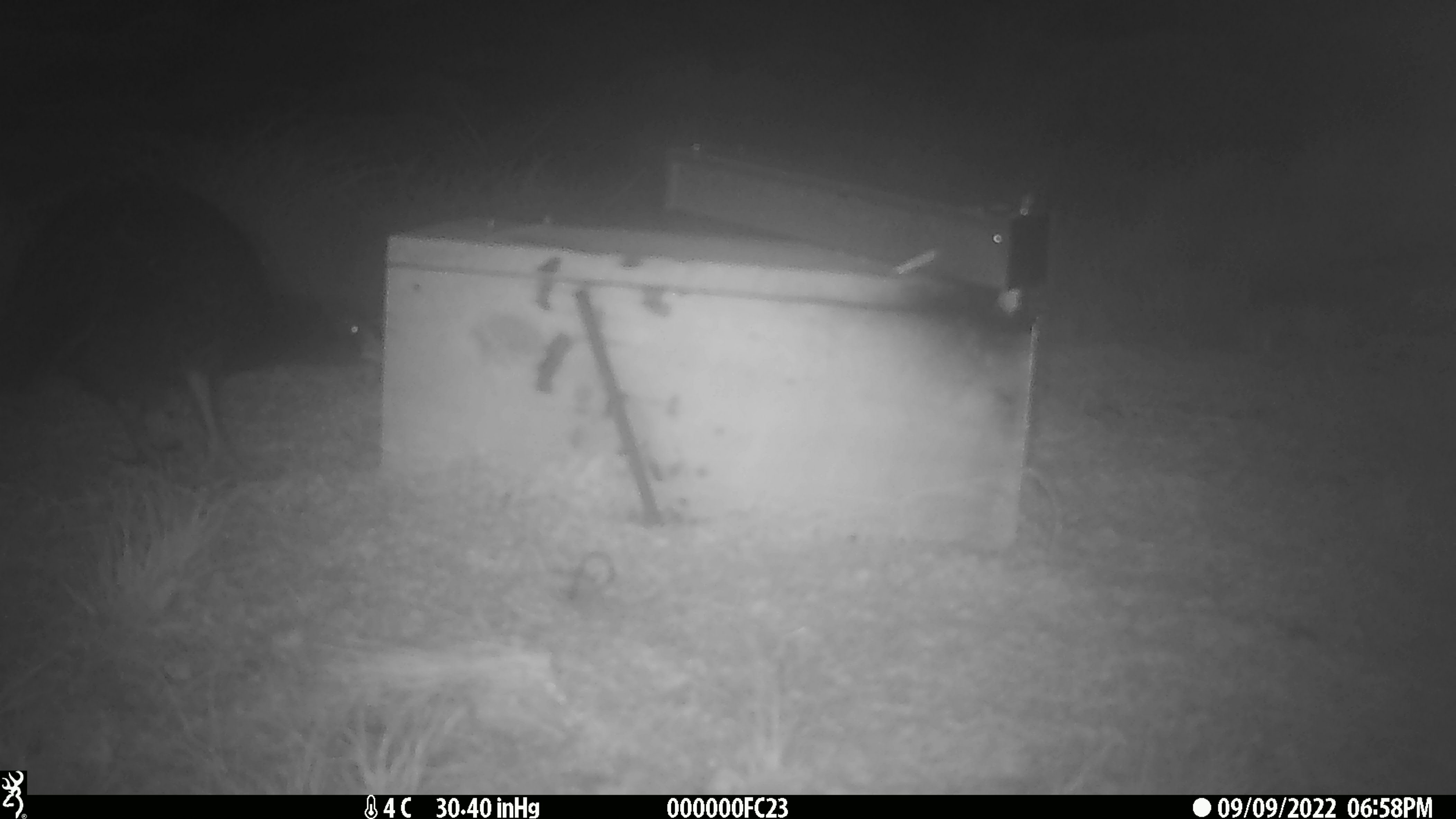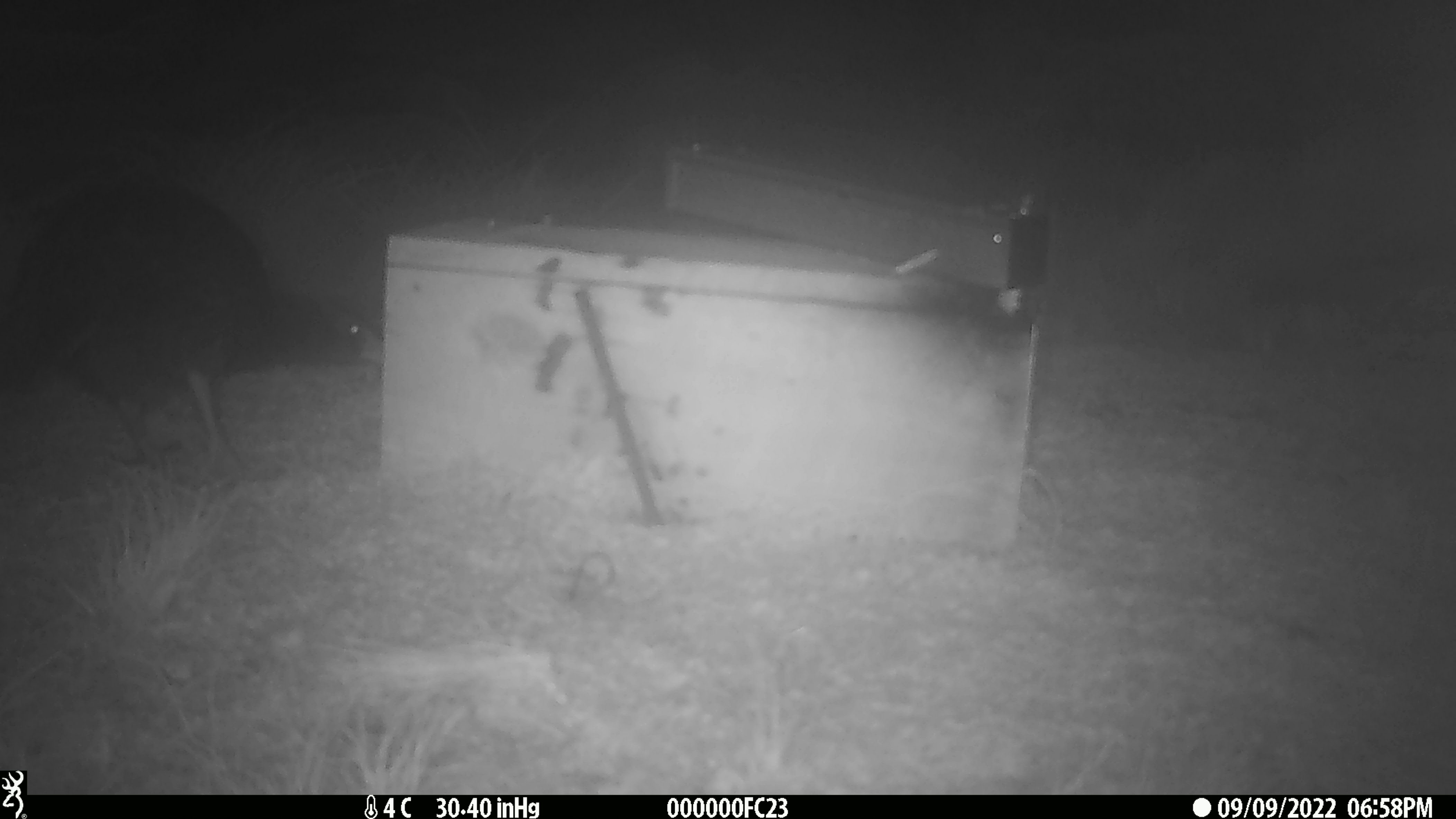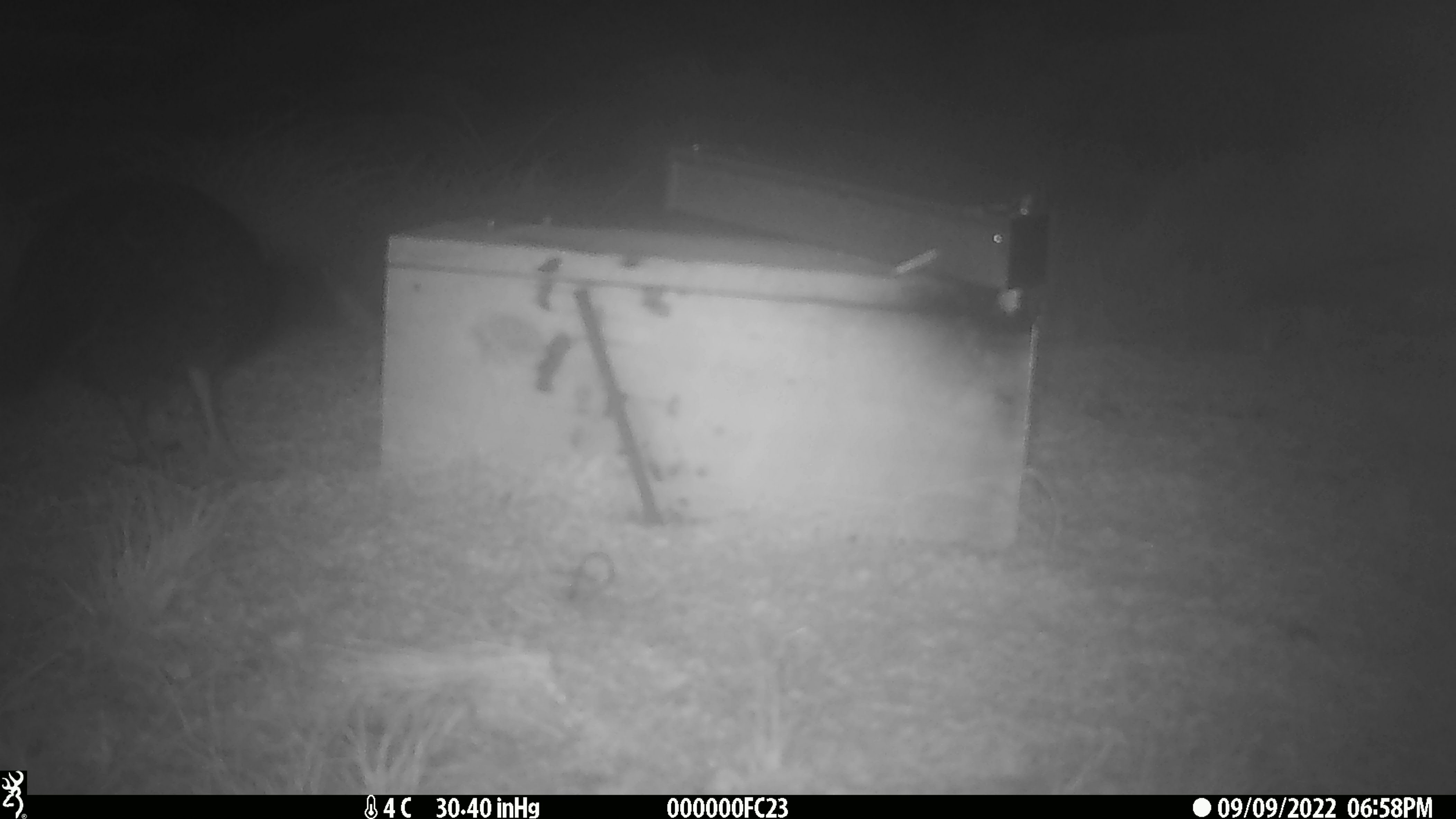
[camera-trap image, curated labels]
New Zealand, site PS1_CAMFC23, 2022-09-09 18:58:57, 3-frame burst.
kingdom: Animalia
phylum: Chordata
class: Aves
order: Gruiformes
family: Rallidae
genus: Gallirallus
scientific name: Gallirallus australis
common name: weka